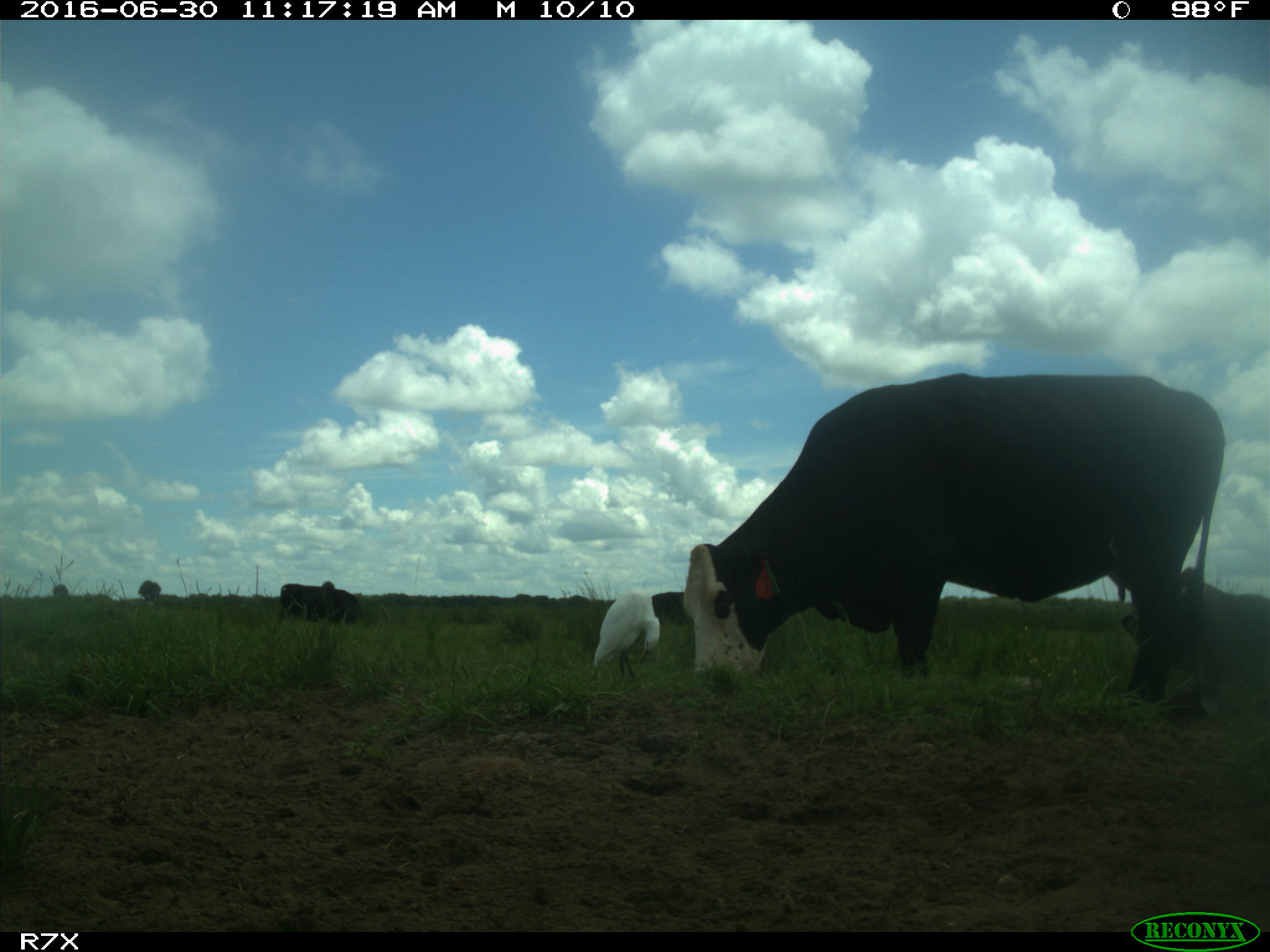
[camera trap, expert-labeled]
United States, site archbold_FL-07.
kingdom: Animalia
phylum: Chordata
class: Mammalia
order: Artiodactyla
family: Bovidae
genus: Bos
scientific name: Bos taurus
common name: domestic cow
Bos taurus (domestic cow).